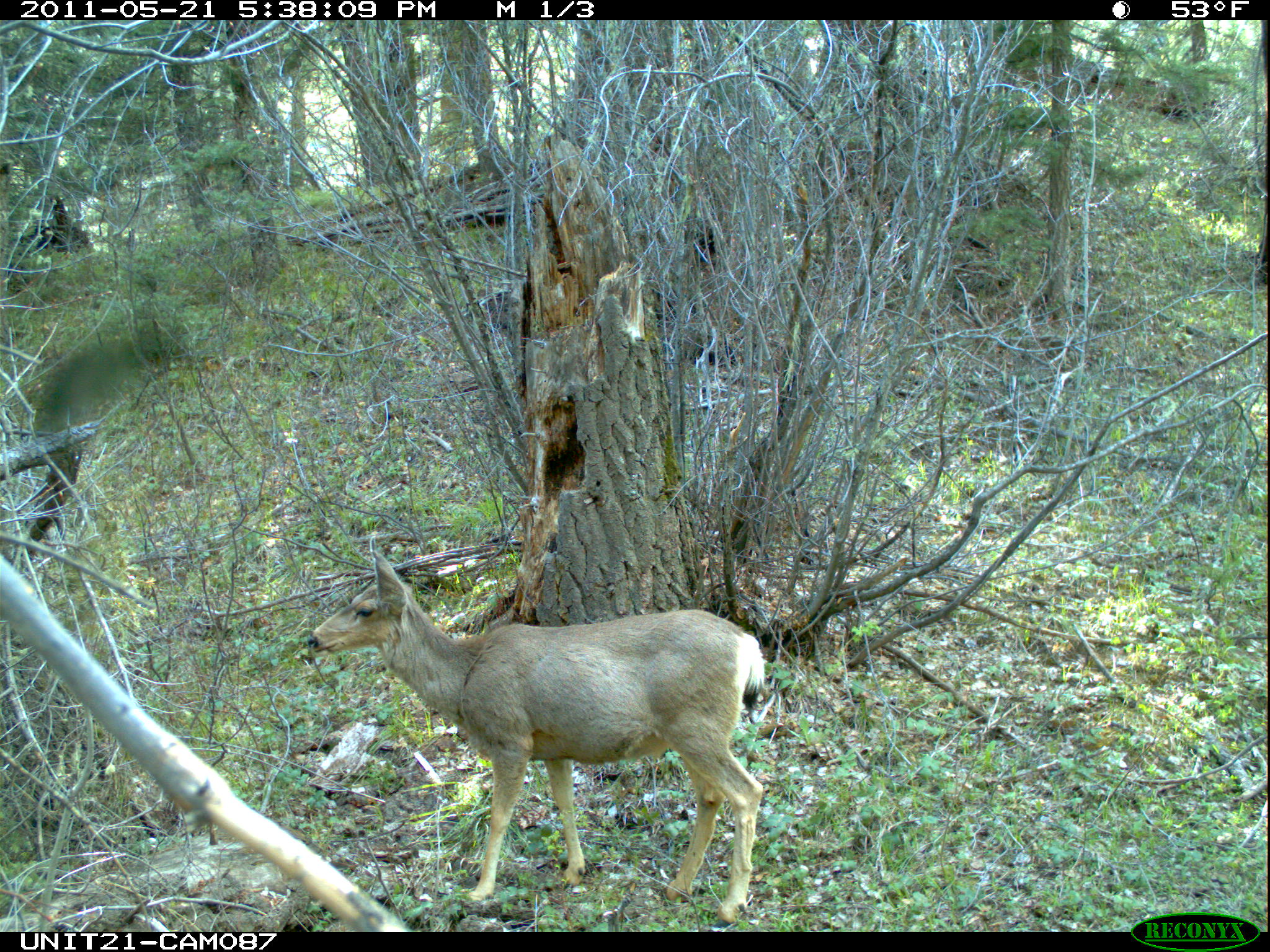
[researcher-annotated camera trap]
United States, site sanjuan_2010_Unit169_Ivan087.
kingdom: Animalia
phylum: Chordata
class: Mammalia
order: Artiodactyla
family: Cervidae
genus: Odocoileus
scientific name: Odocoileus hemionus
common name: mule deer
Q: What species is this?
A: Odocoileus hemionus (mule deer).